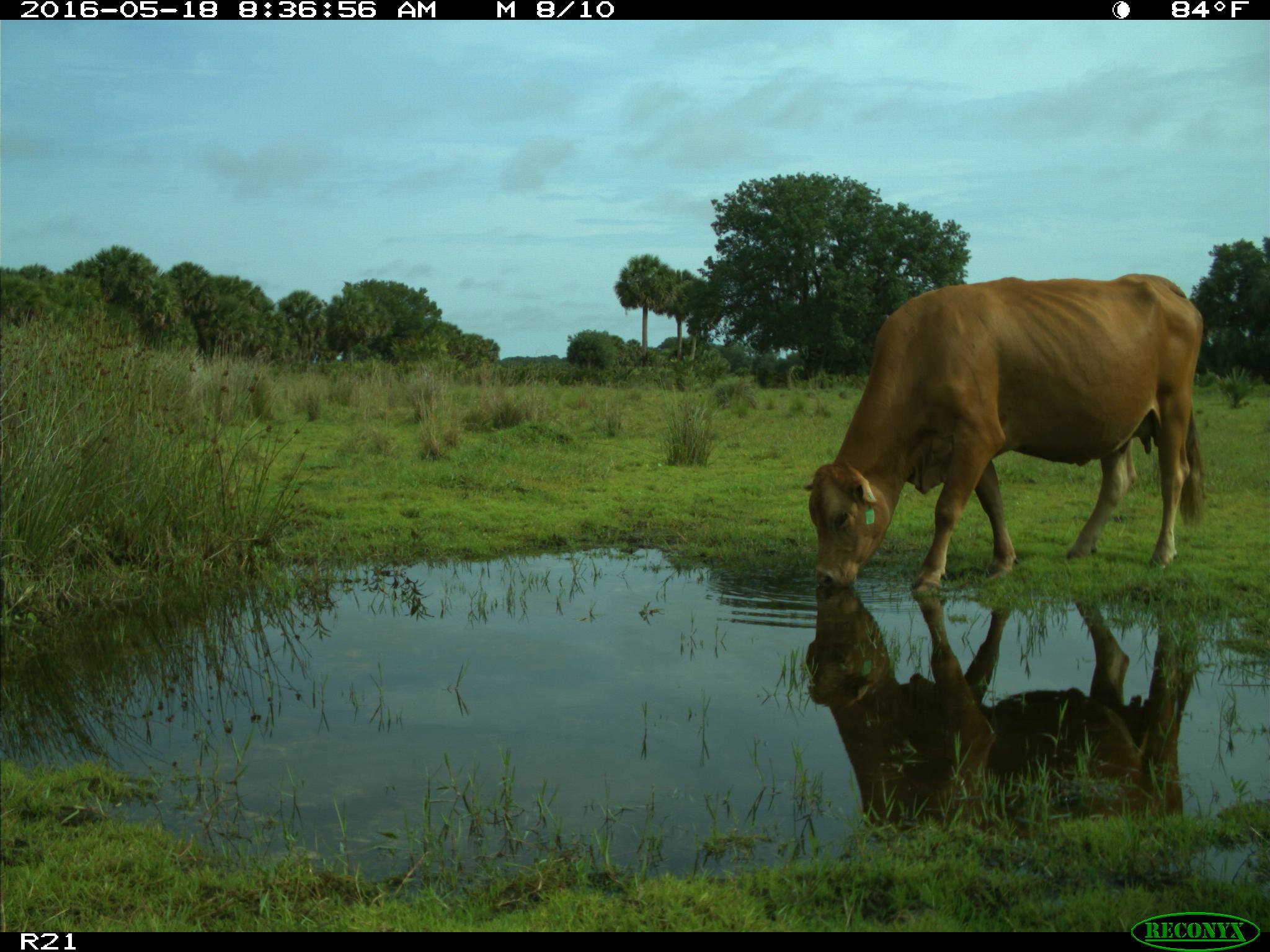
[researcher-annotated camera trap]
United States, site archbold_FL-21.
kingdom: Animalia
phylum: Chordata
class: Mammalia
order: Artiodactyla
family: Bovidae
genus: Bos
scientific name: Bos taurus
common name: domestic cow